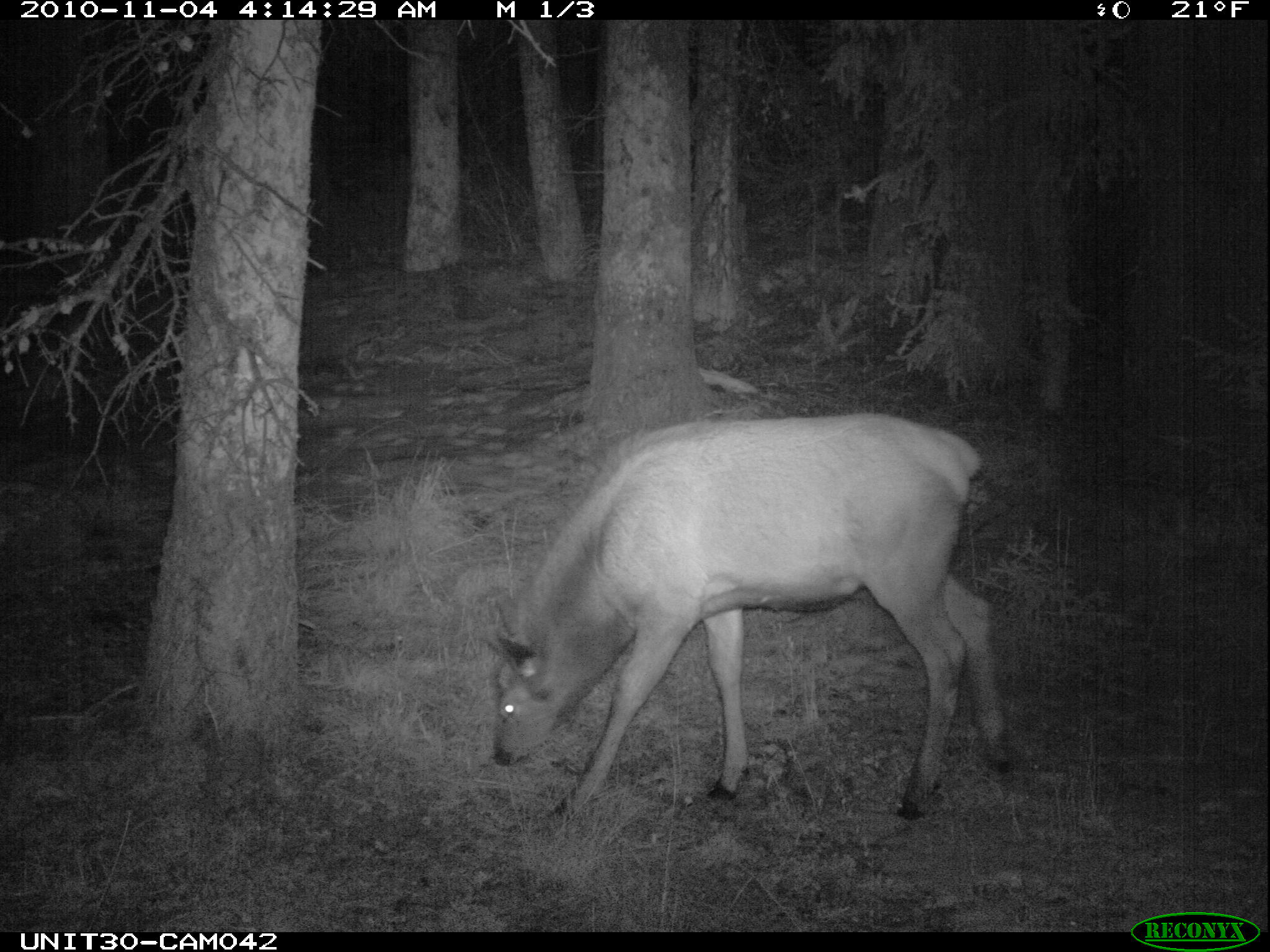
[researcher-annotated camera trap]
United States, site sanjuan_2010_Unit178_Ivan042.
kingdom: Animalia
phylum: Chordata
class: Mammalia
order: Artiodactyla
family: Cervidae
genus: Cervus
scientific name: Cervus elaphus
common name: red deer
Cervus elaphus (red deer).